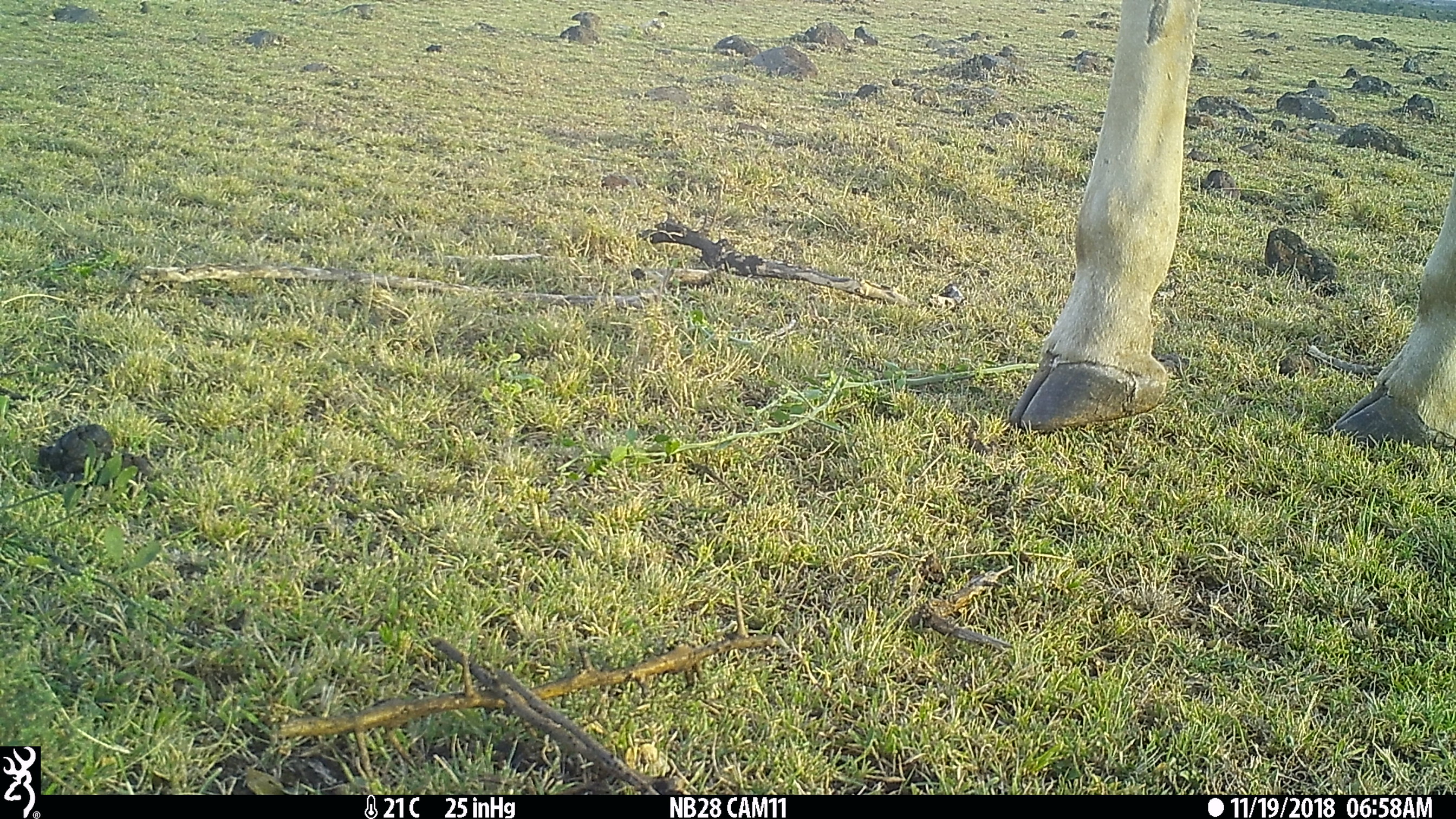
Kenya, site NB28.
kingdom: Animalia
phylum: Chordata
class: Mammalia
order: Artiodactyla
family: Giraffidae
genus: Giraffa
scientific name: Giraffa camelopardalis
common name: northern giraffe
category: giraffe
Giraffe (northern giraffe) (Giraffa camelopardalis).